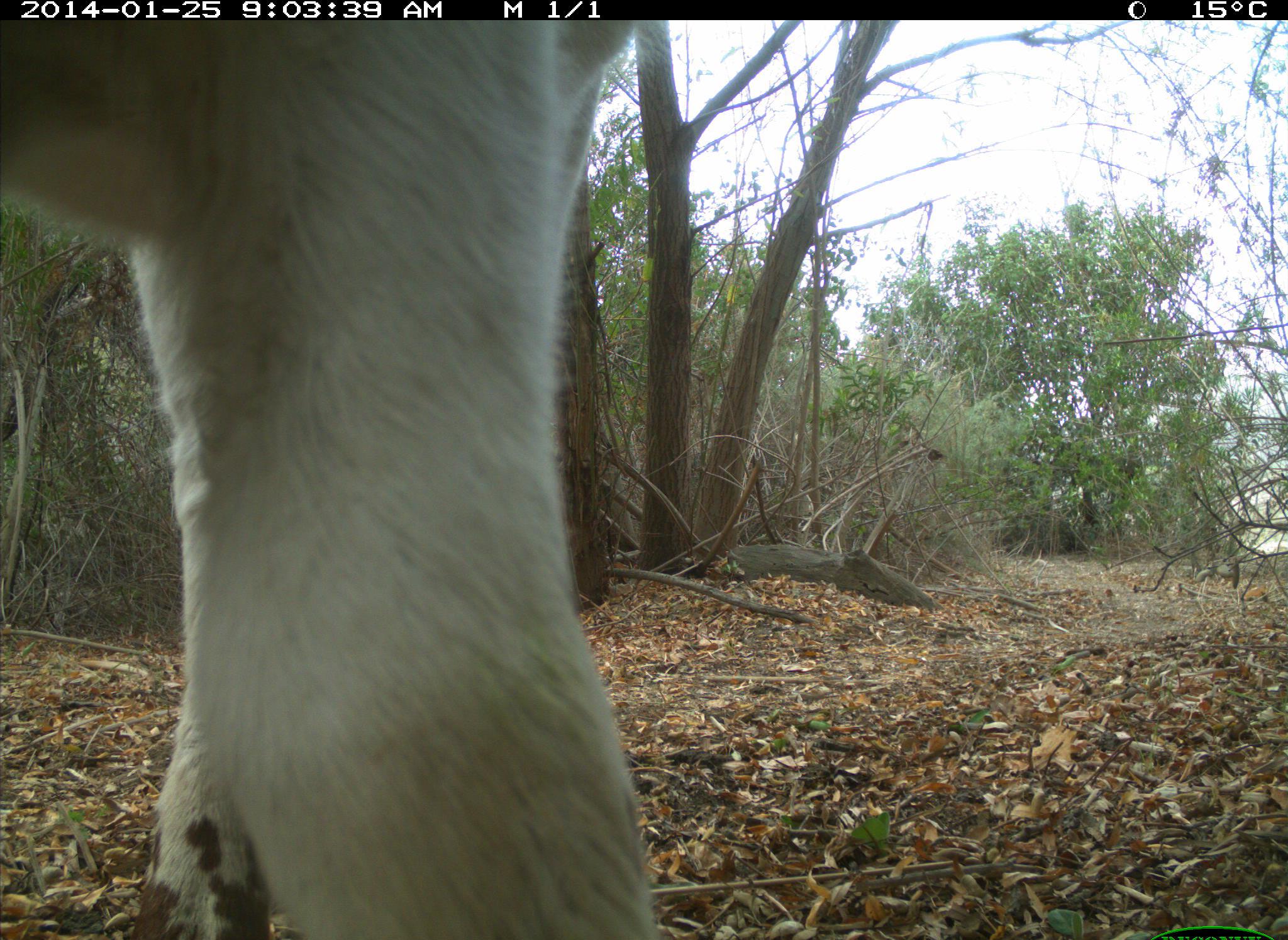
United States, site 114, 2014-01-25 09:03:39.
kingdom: Animalia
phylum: Chordata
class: Mammalia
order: Artiodactyla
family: Bovidae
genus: Bos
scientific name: Bos taurus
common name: cow